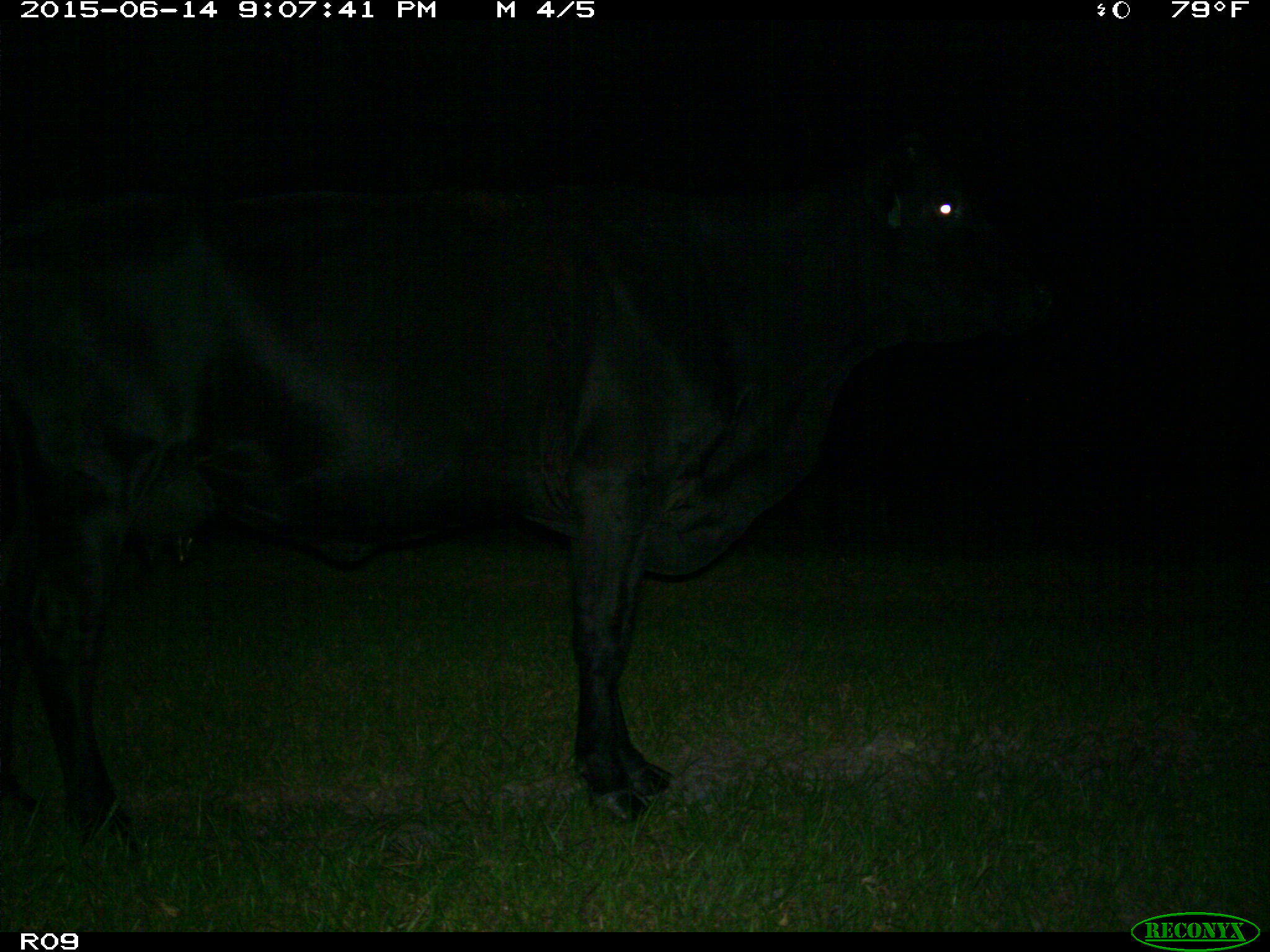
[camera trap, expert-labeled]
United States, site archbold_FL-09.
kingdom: Animalia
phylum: Chordata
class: Mammalia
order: Artiodactyla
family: Bovidae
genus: Bos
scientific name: Bos taurus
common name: domestic cow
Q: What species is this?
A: Bos taurus (domestic cow).